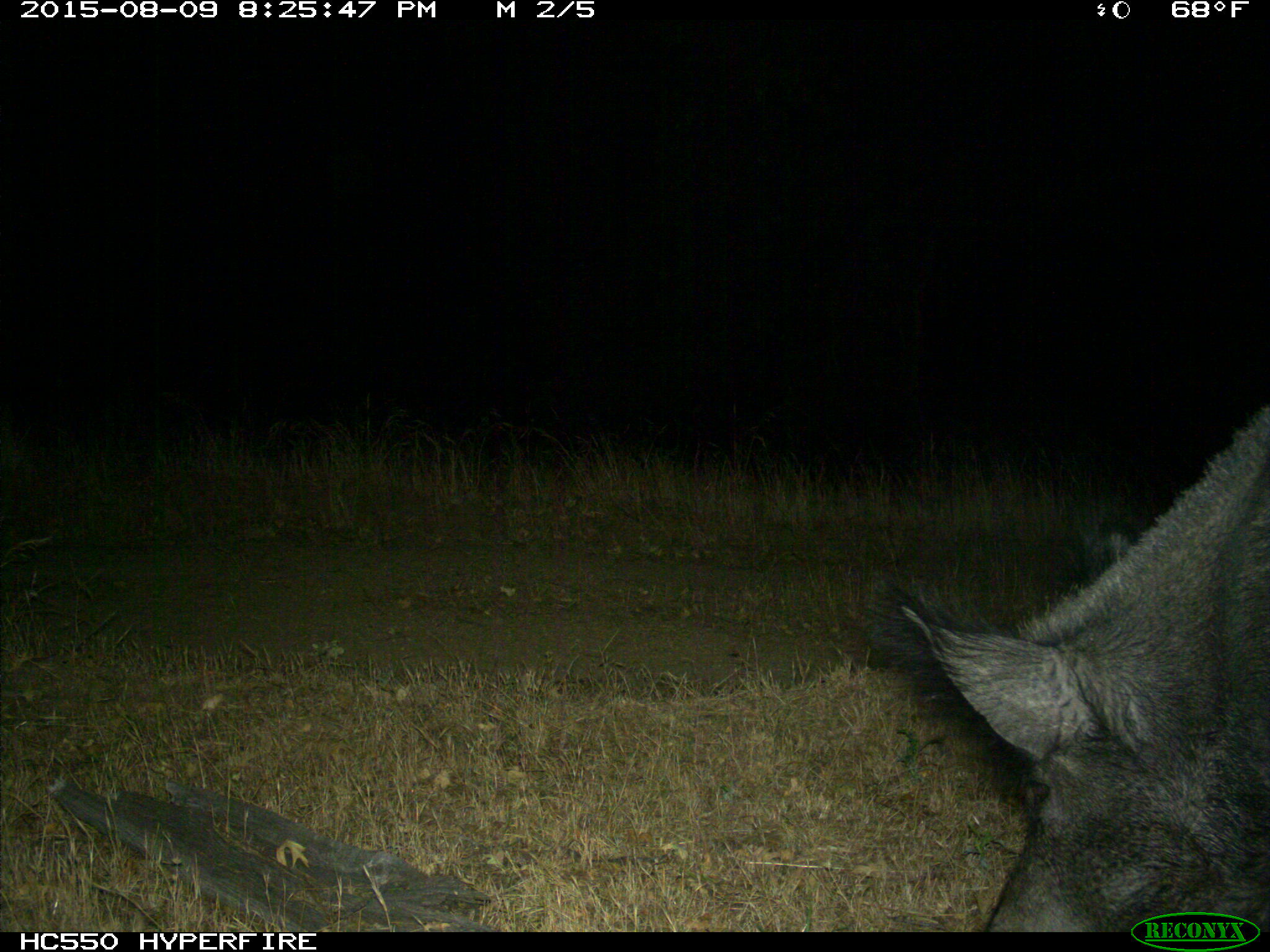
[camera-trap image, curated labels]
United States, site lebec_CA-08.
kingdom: Animalia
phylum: Chordata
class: Mammalia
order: Artiodactyla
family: Suidae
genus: Sus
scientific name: Sus scrofa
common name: wild boar